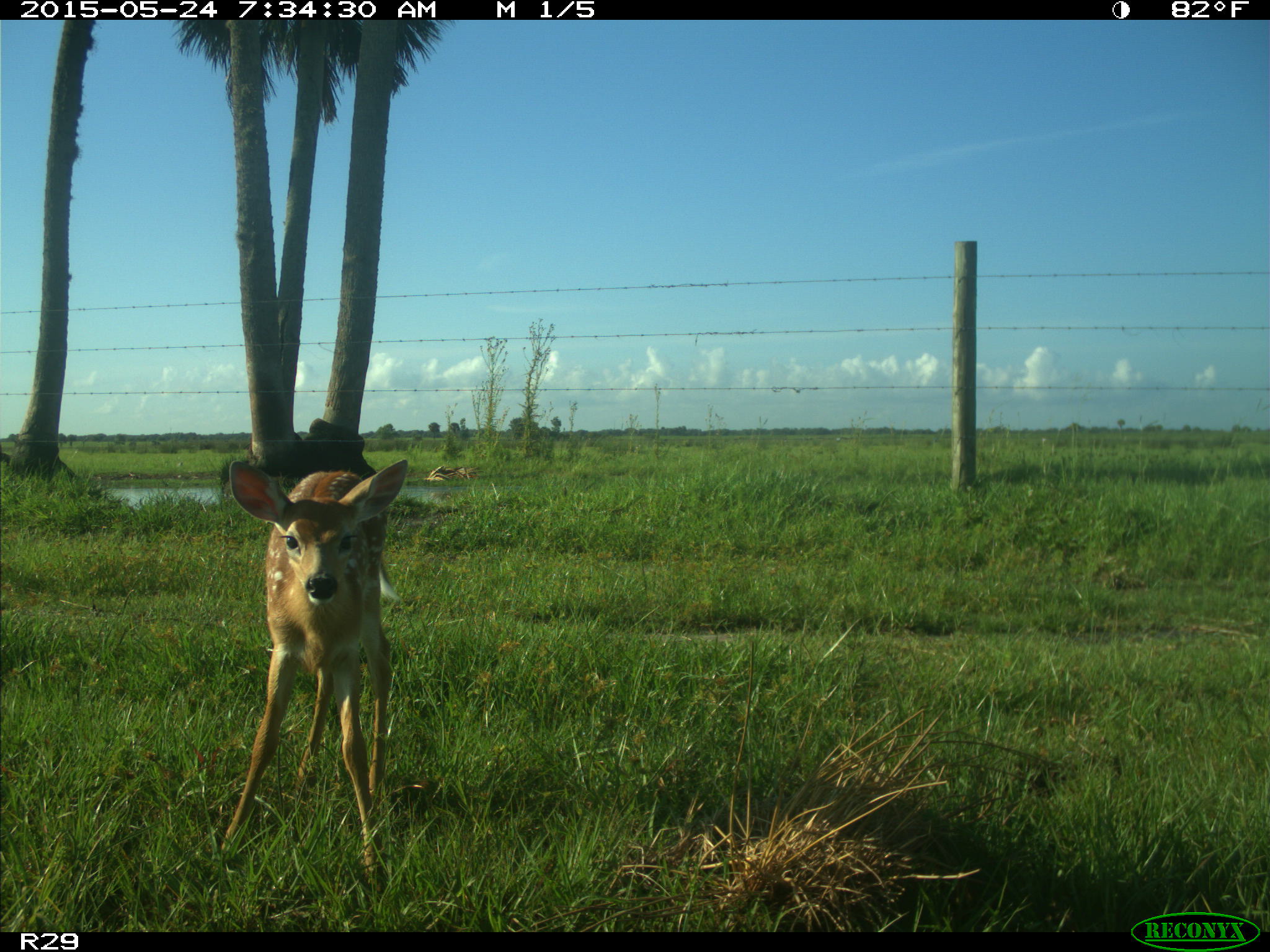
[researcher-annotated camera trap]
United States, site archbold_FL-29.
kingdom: Animalia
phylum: Chordata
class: Mammalia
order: Artiodactyla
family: Cervidae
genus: Odocoileus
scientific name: Odocoileus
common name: deer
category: unidentified deer